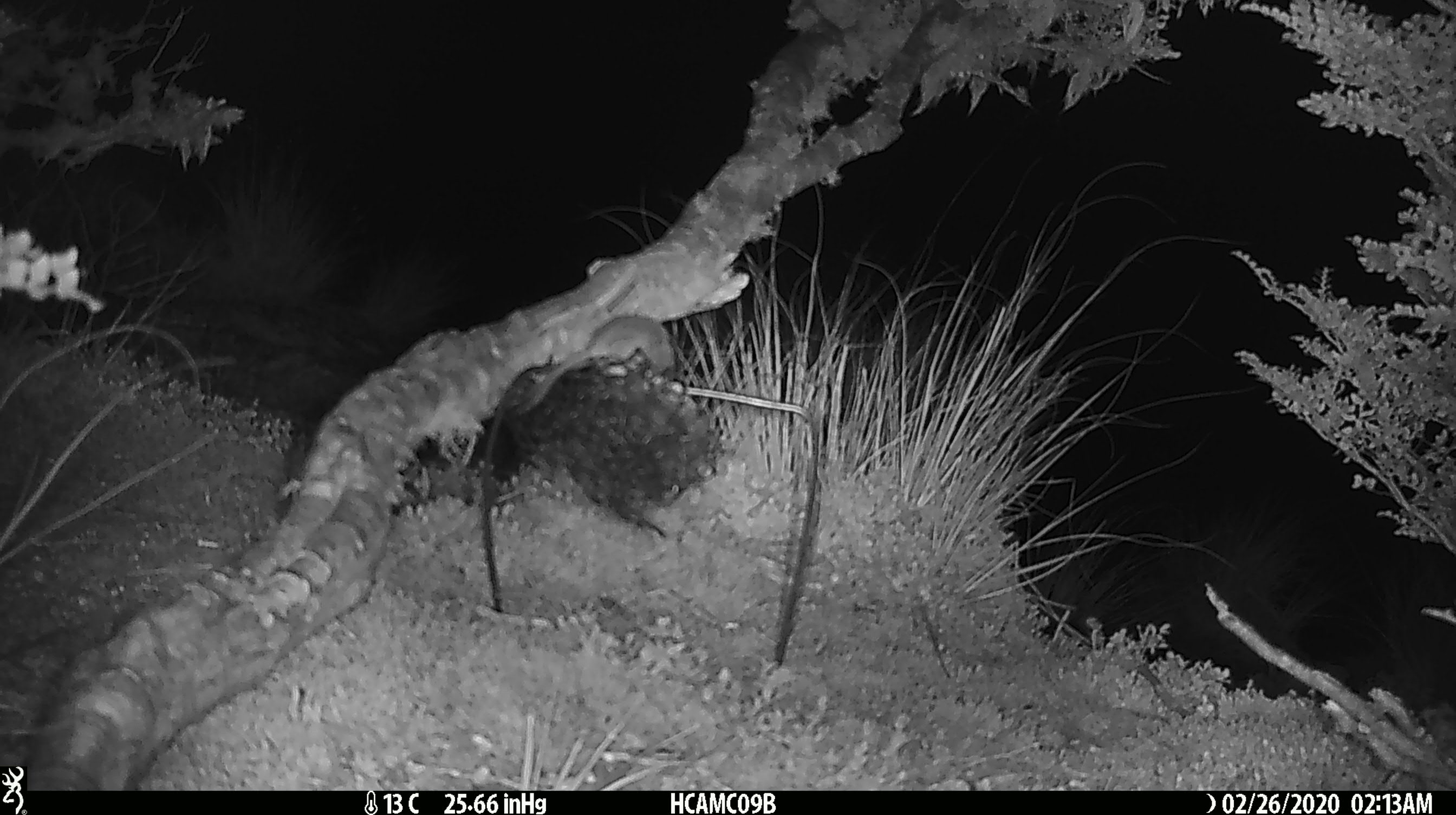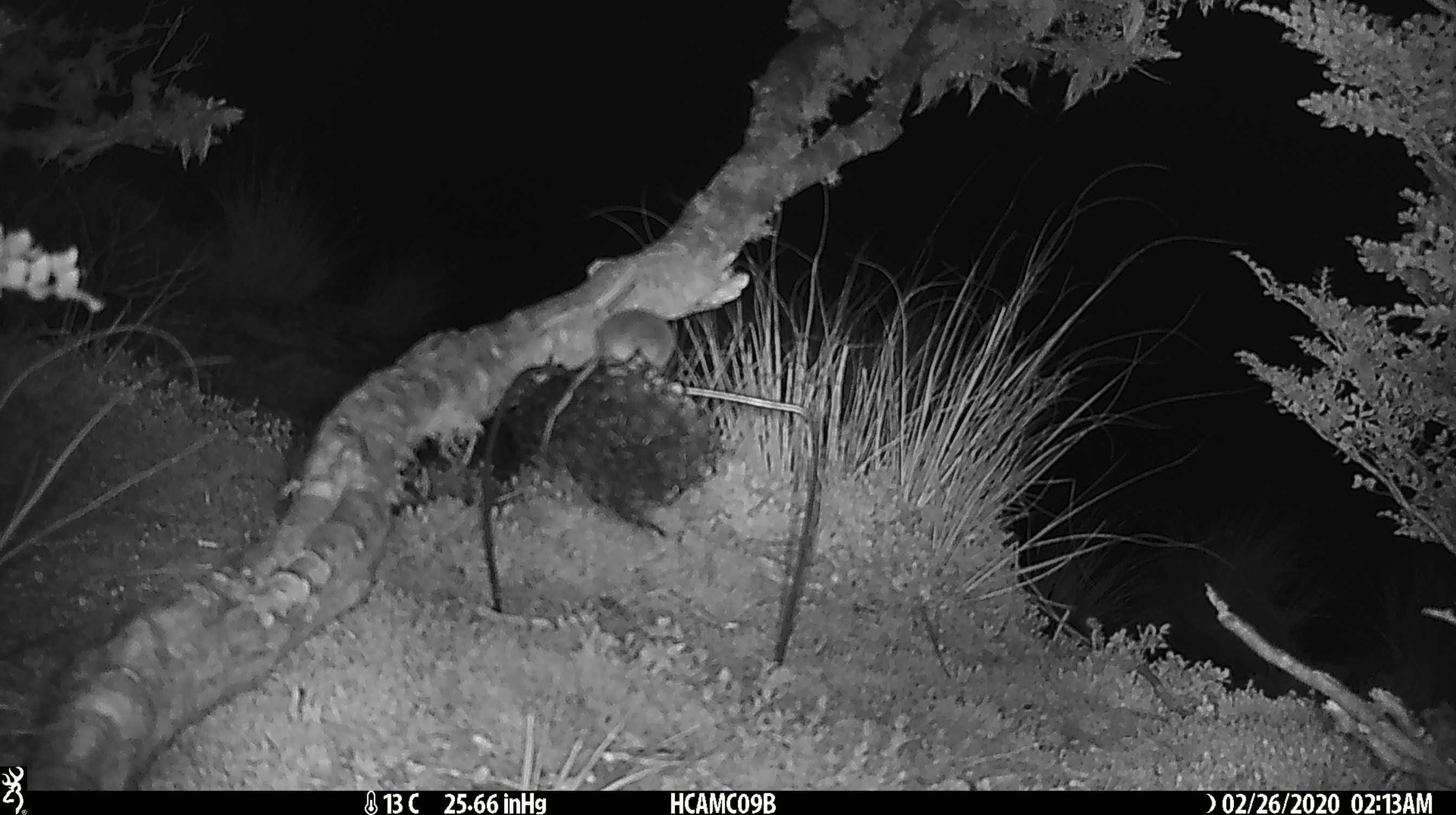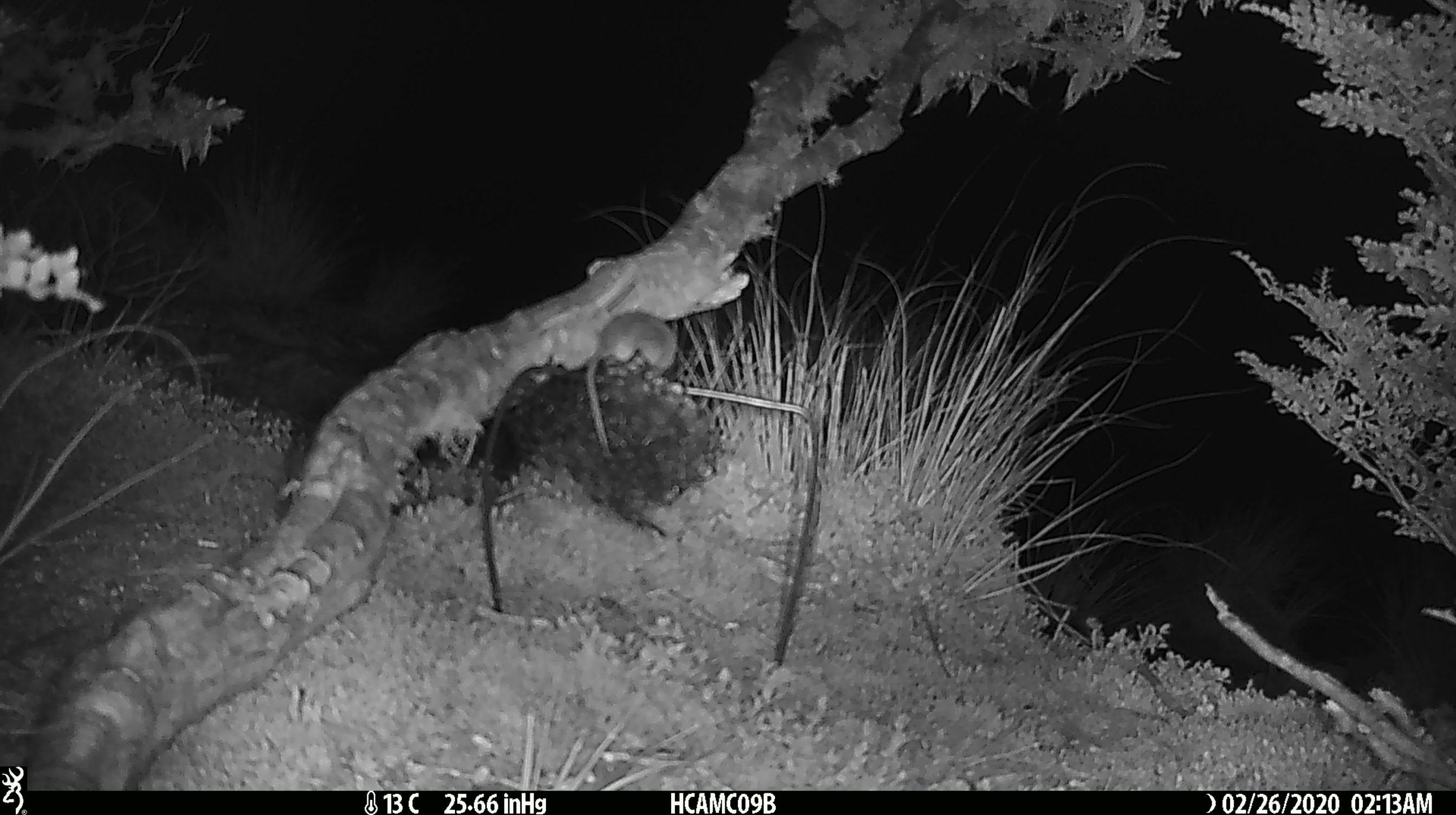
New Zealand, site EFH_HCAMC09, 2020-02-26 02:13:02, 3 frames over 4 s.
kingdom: Animalia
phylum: Chordata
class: Mammalia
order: Rodentia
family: Muridae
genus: Mus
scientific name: Mus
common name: mouse